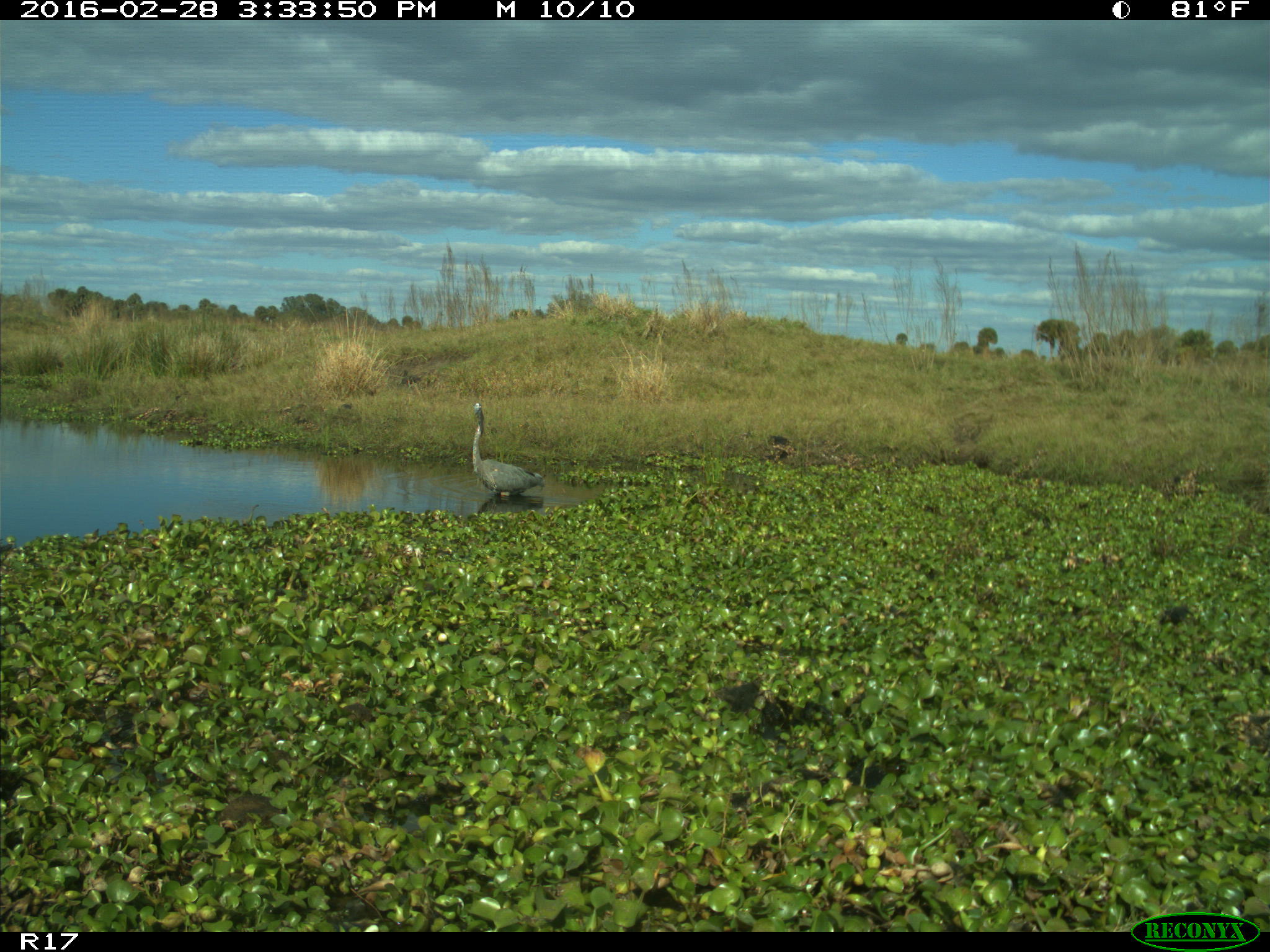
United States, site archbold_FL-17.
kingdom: Animalia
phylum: Chordata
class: Aves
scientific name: Aves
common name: birds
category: unidentified bird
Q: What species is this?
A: Unidentified bird (birds) (Aves).